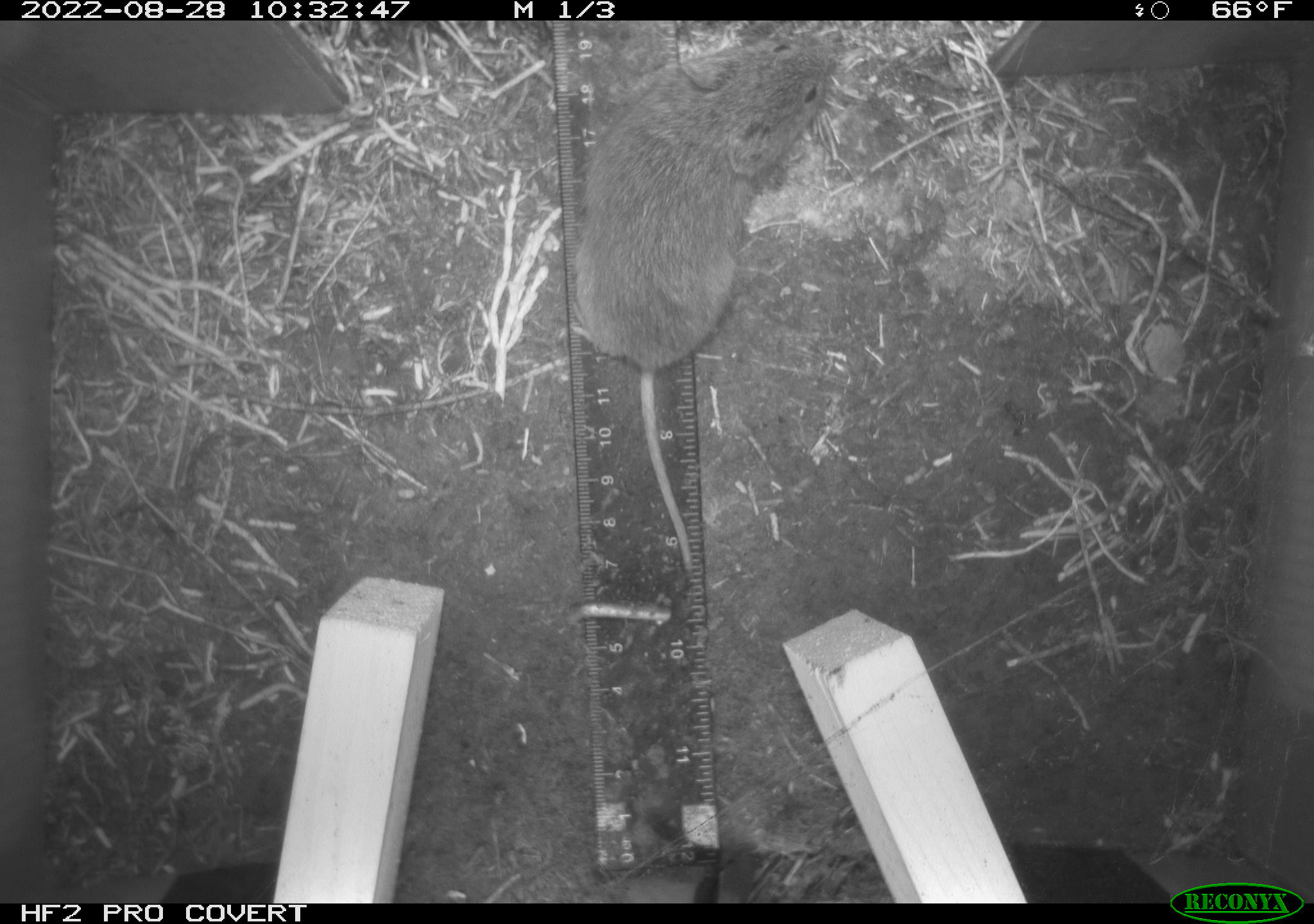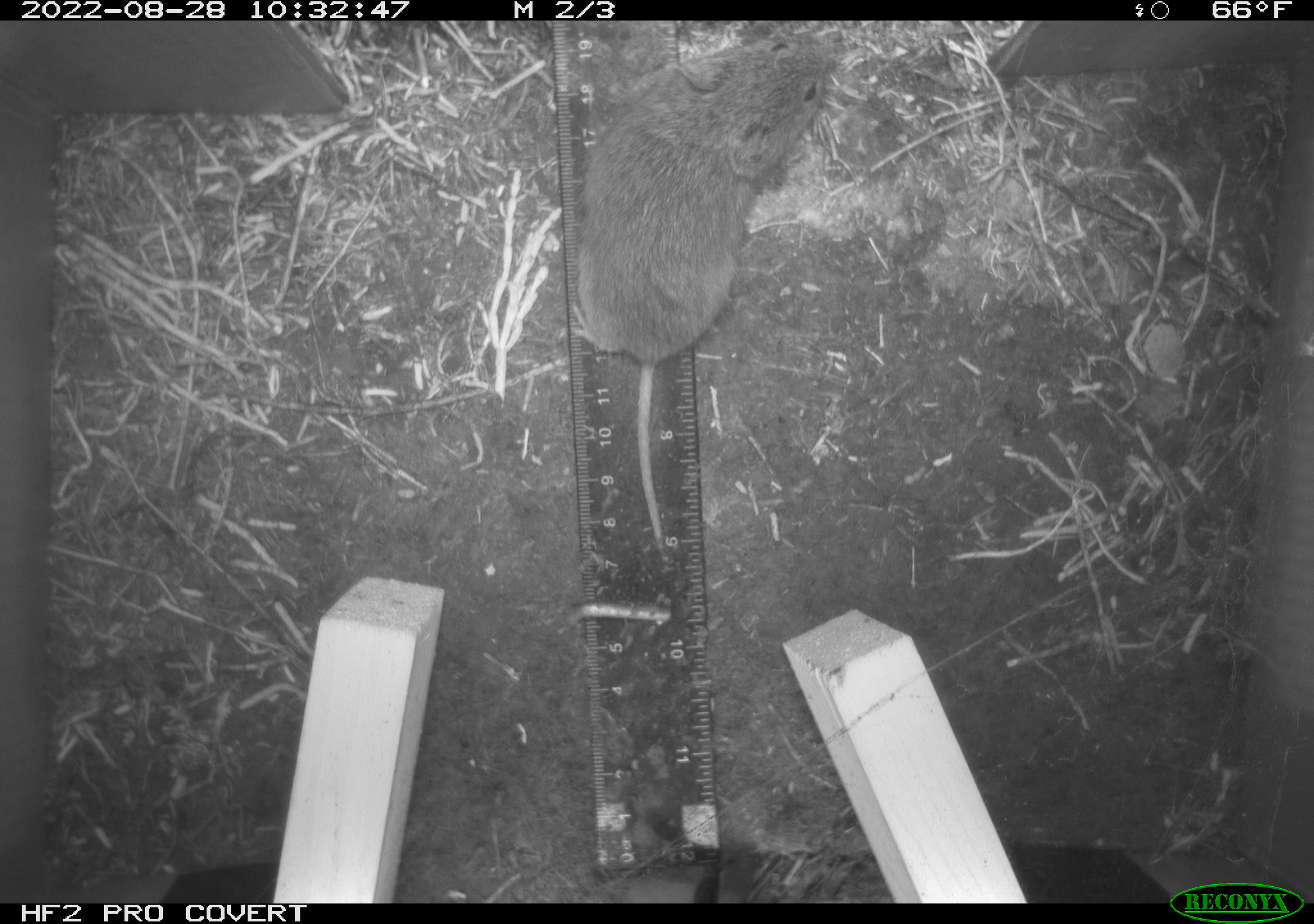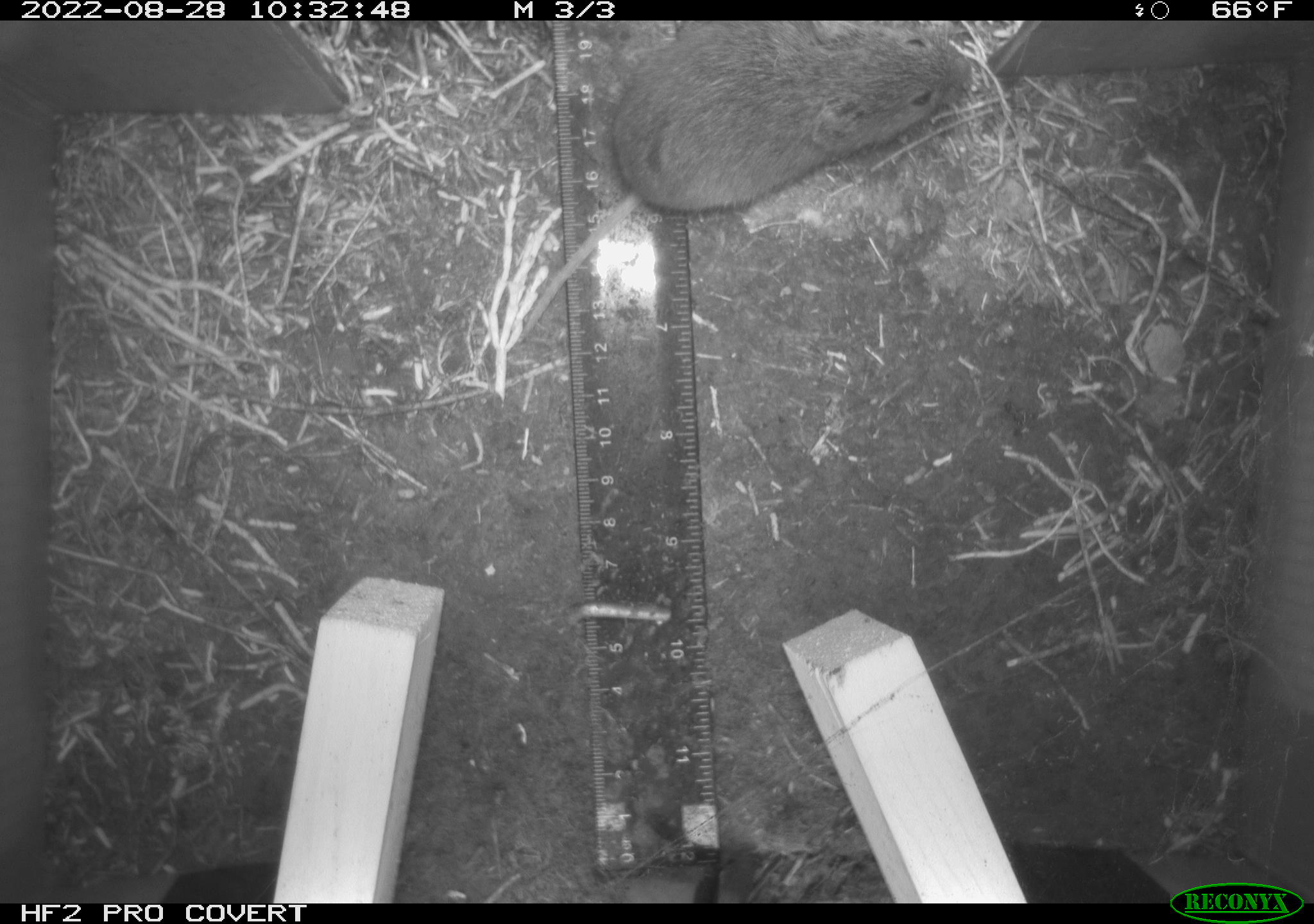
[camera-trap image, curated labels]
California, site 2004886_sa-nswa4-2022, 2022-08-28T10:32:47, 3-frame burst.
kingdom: Animalia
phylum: Chordata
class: Mammalia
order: Rodentia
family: Cricetidae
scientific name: Cricetidae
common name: hamsters, voles, lemmings, and allies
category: cricetidae family